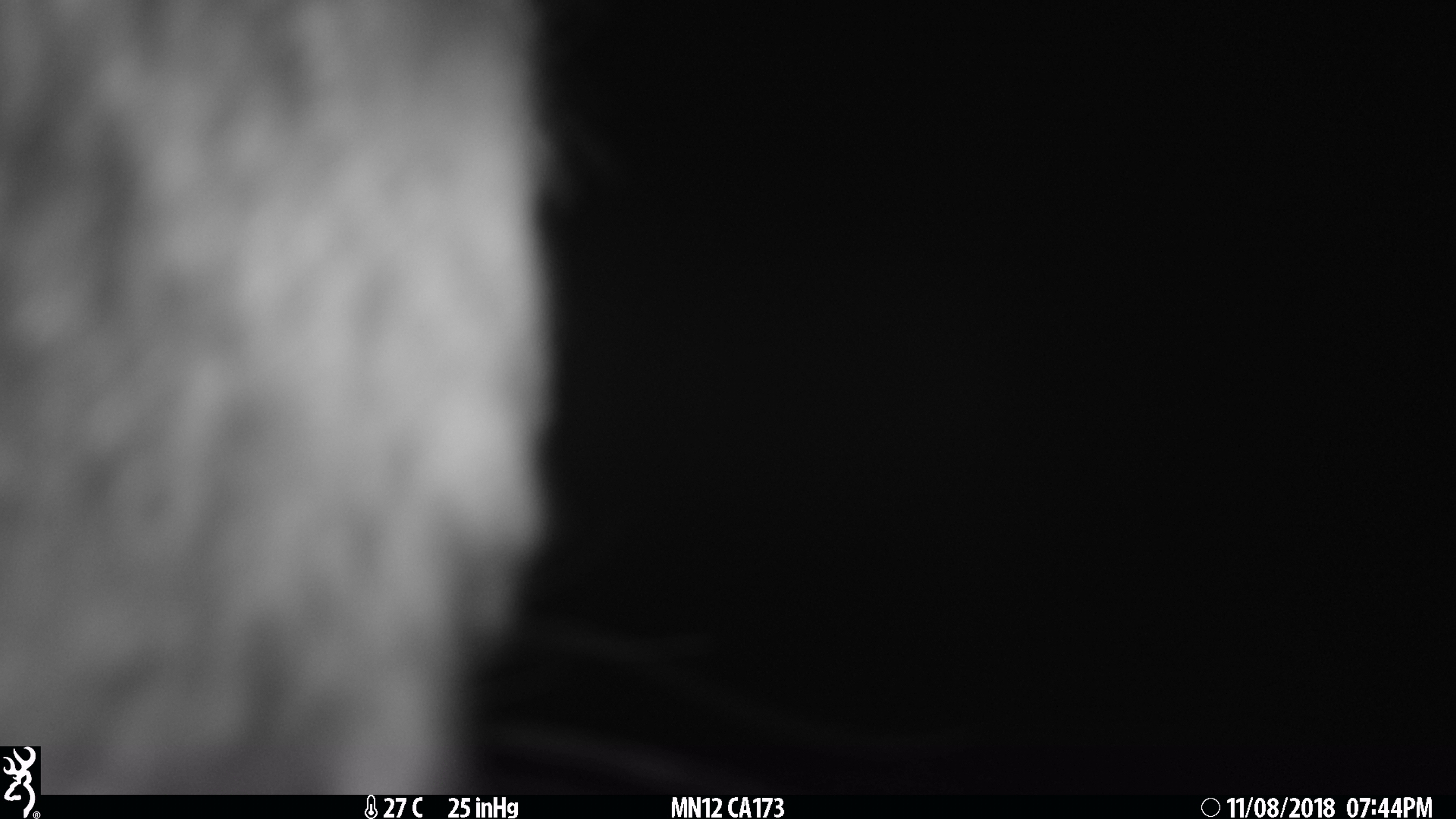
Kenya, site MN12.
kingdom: Animalia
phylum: Chordata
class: Mammalia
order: Artiodactyla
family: Bovidae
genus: Eudorcas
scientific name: Eudorcas thomsonii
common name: thomon's gazelle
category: gazelle thomsons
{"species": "gazelle thomsons (thomon's gazelle) (Eudorcas thomsonii)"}